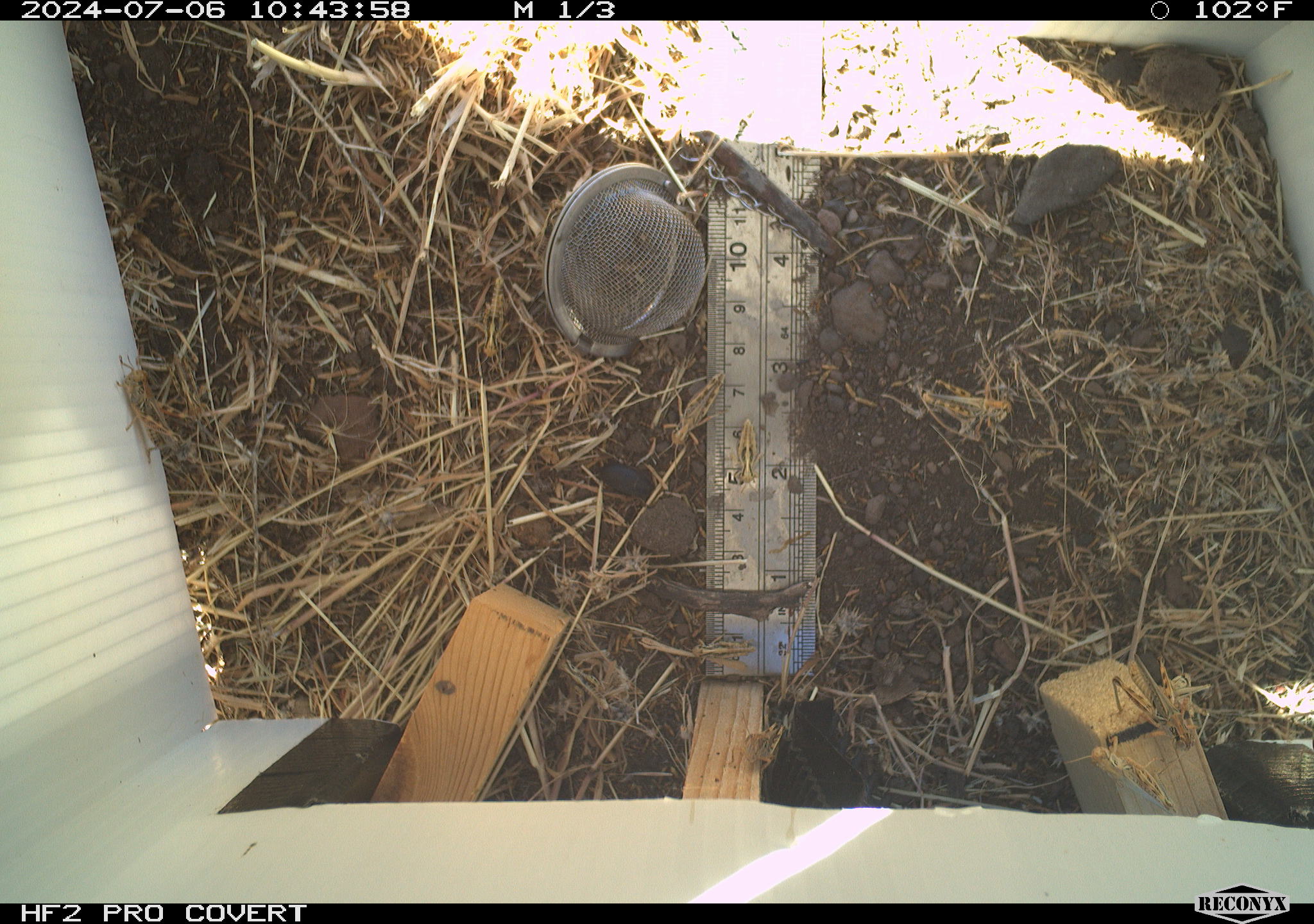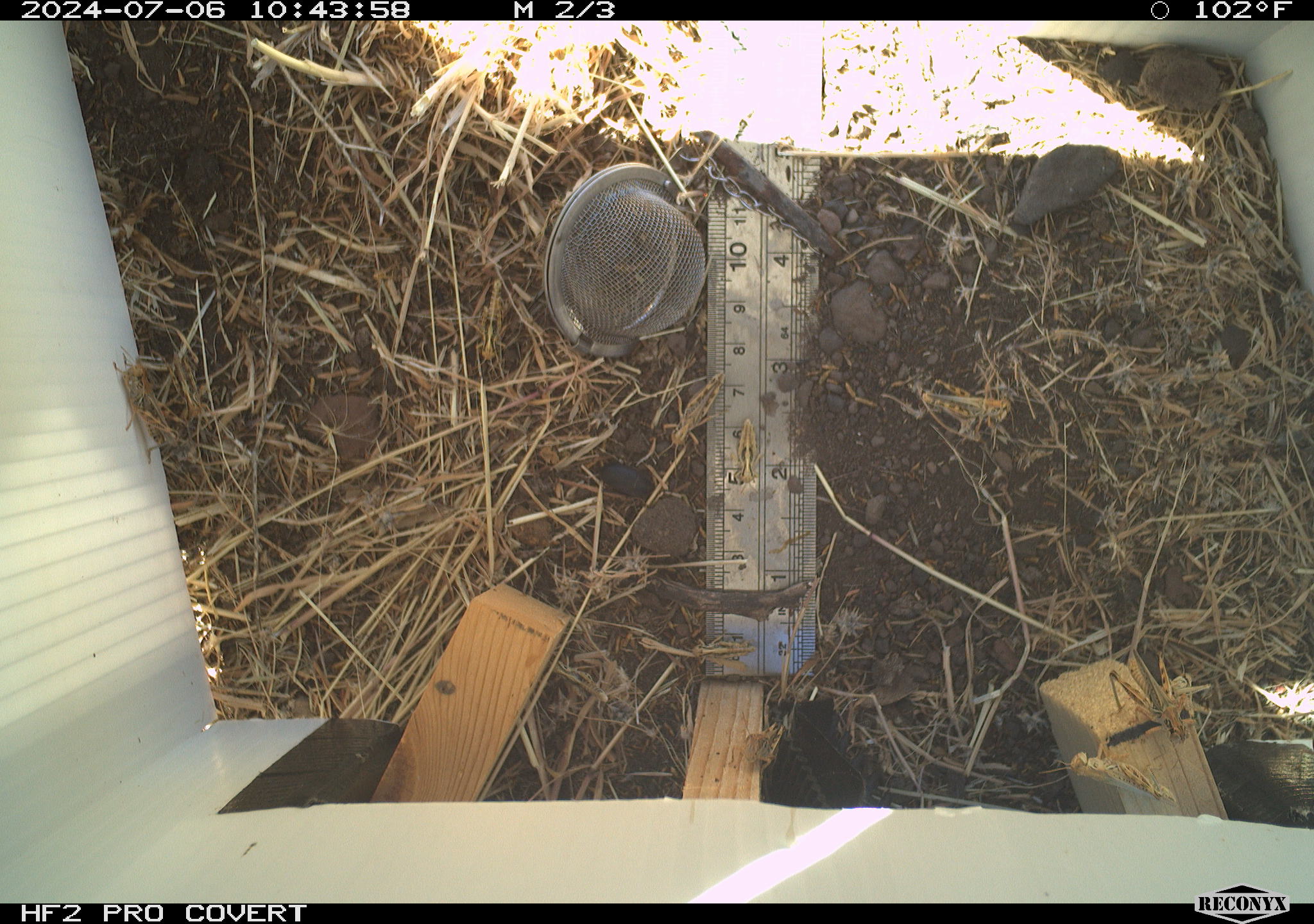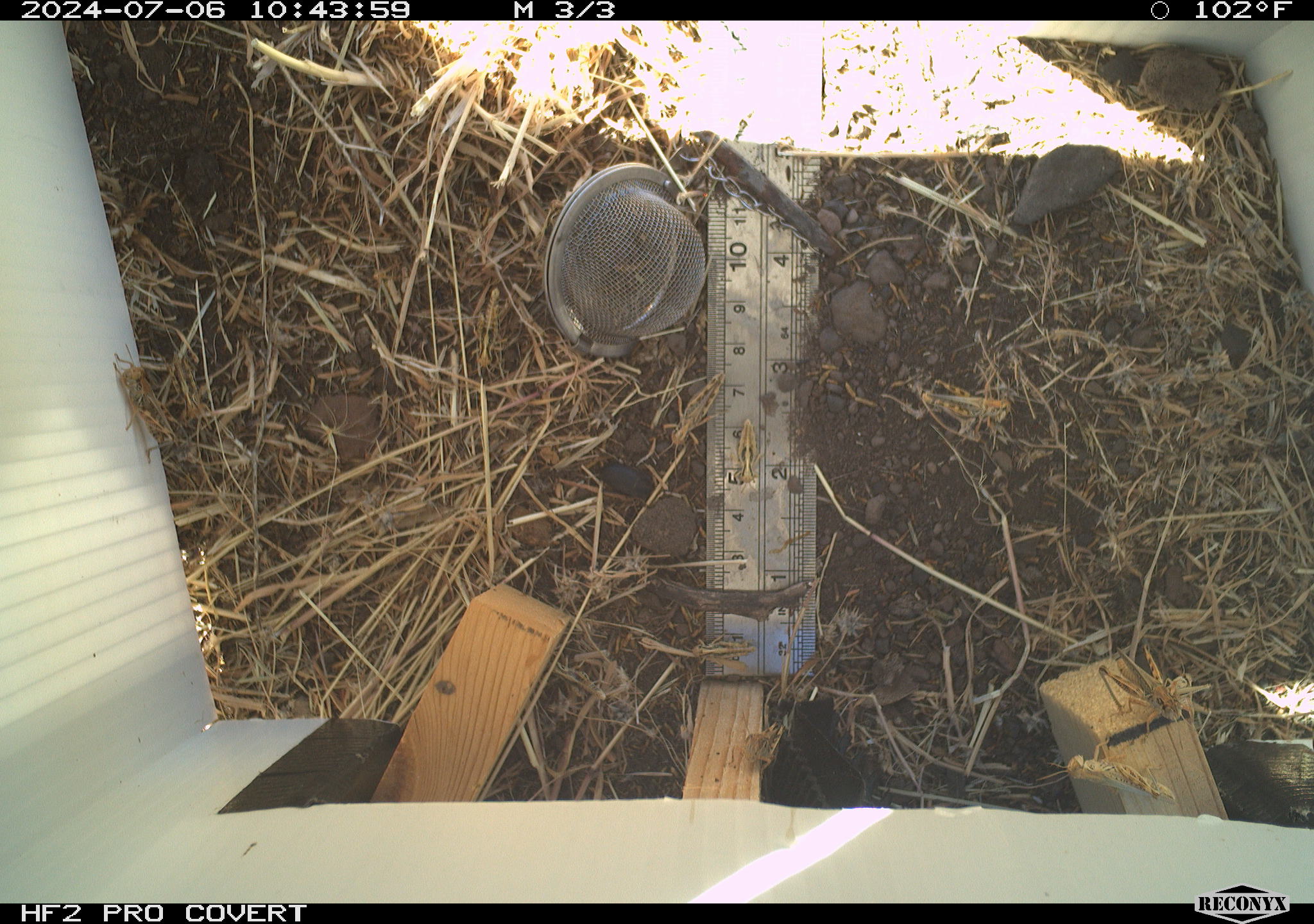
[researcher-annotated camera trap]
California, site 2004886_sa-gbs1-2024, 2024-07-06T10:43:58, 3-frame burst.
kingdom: Animalia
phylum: Arthropoda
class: Insecta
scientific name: Insecta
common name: insect